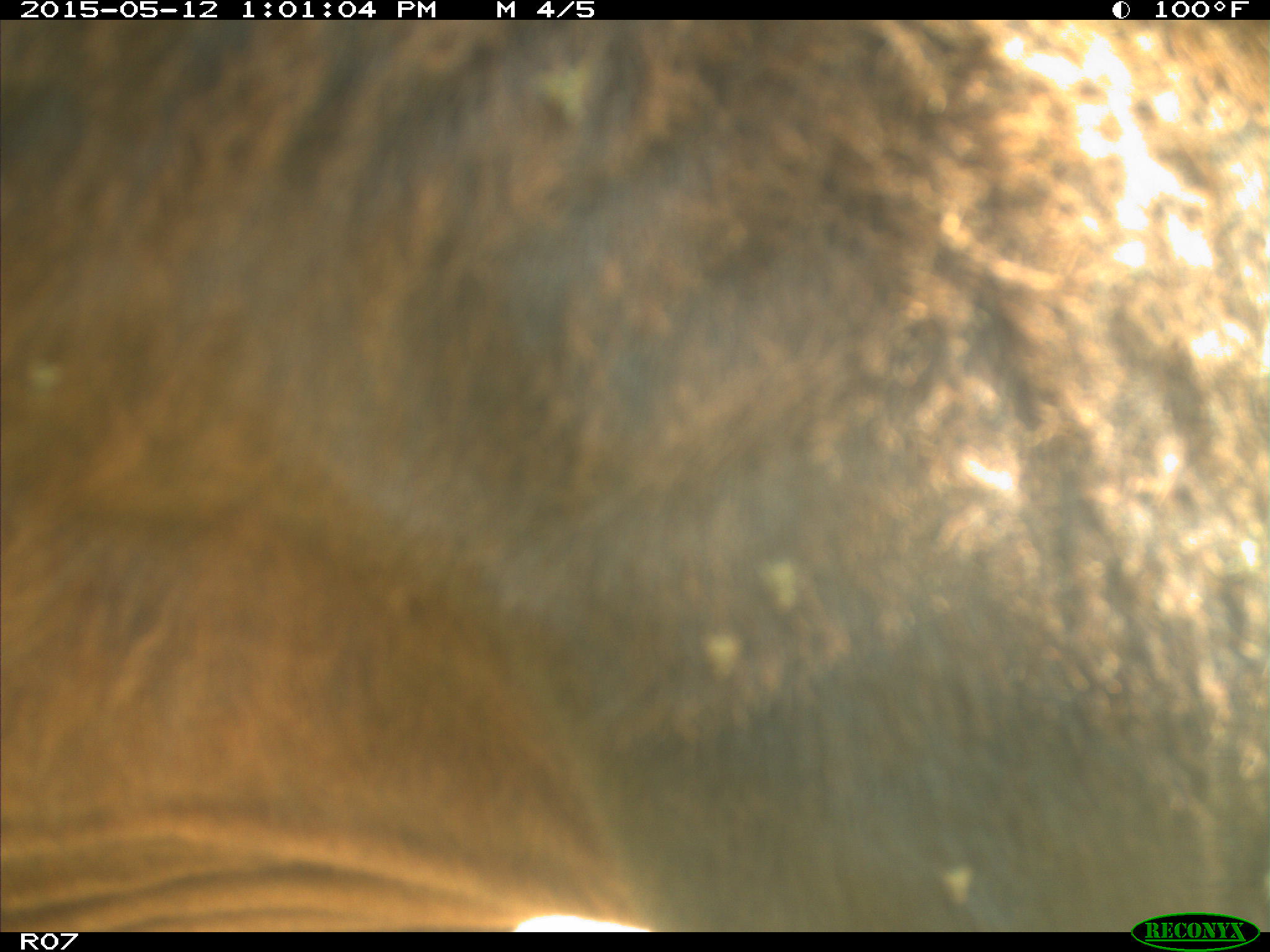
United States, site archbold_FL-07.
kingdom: Animalia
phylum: Chordata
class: Mammalia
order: Artiodactyla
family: Bovidae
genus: Bos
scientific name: Bos taurus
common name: domestic cow